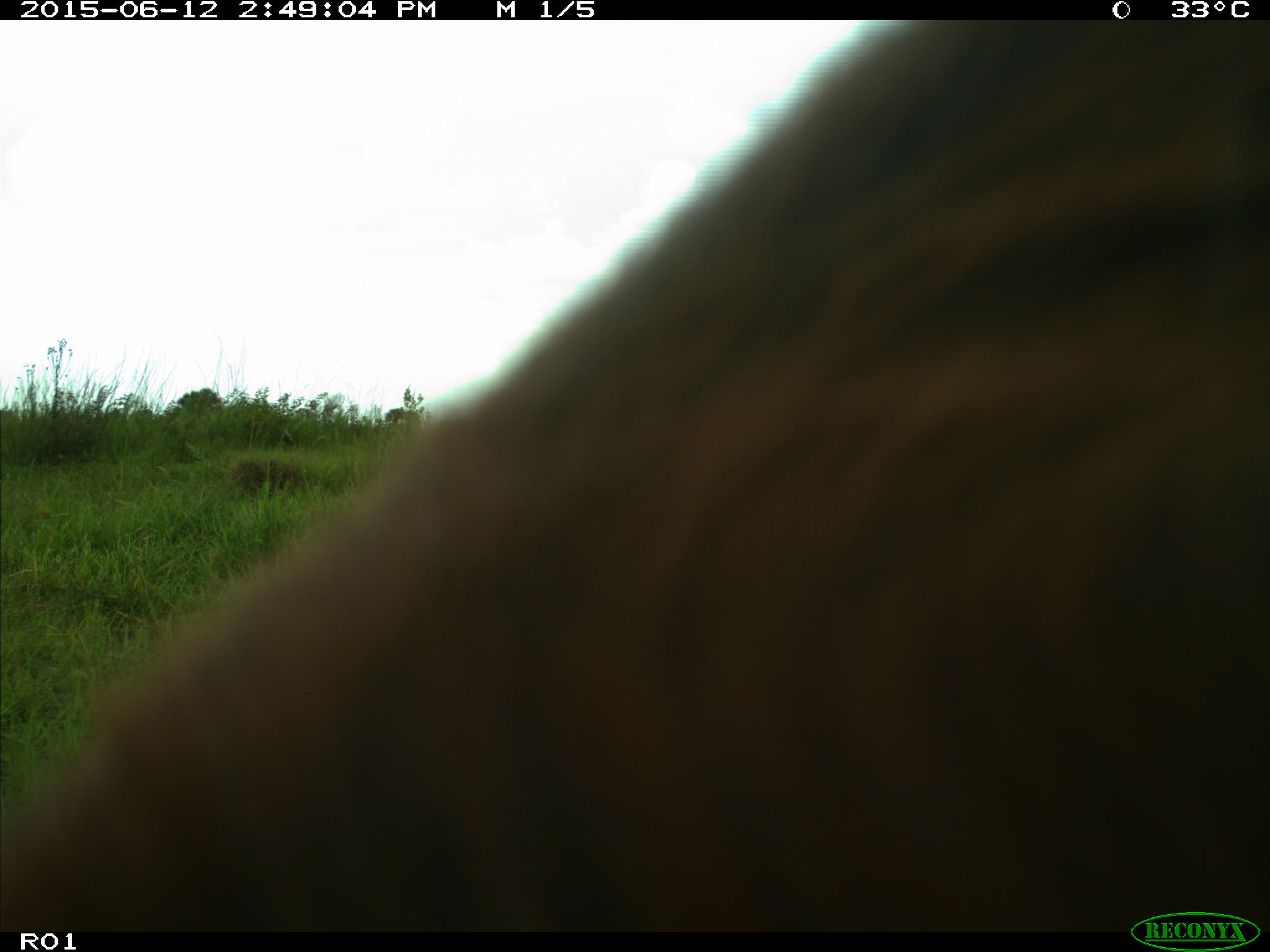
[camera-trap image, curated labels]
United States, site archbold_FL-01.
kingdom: Animalia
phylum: Chordata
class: Mammalia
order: Artiodactyla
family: Bovidae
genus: Bos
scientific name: Bos taurus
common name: domestic cow